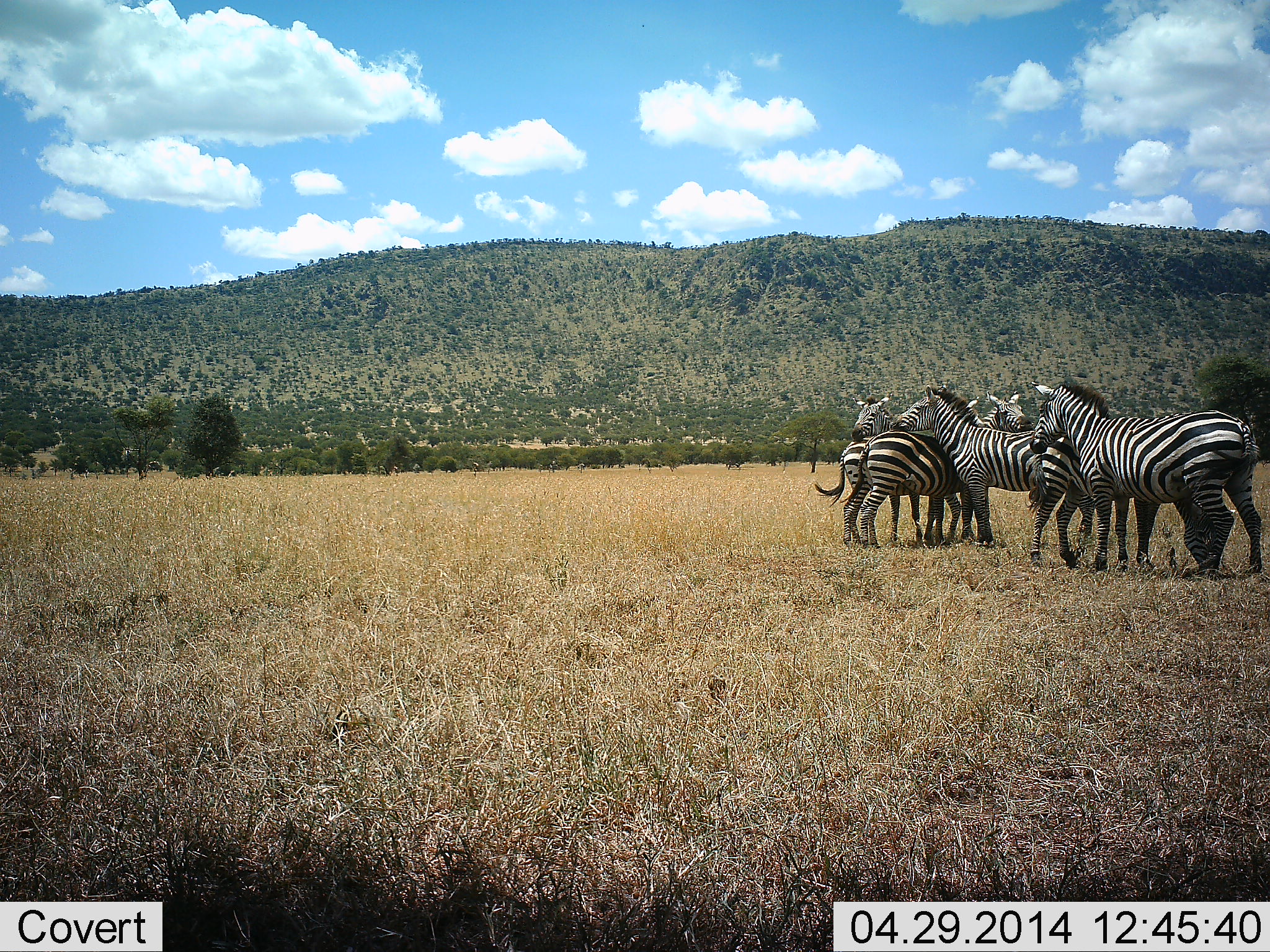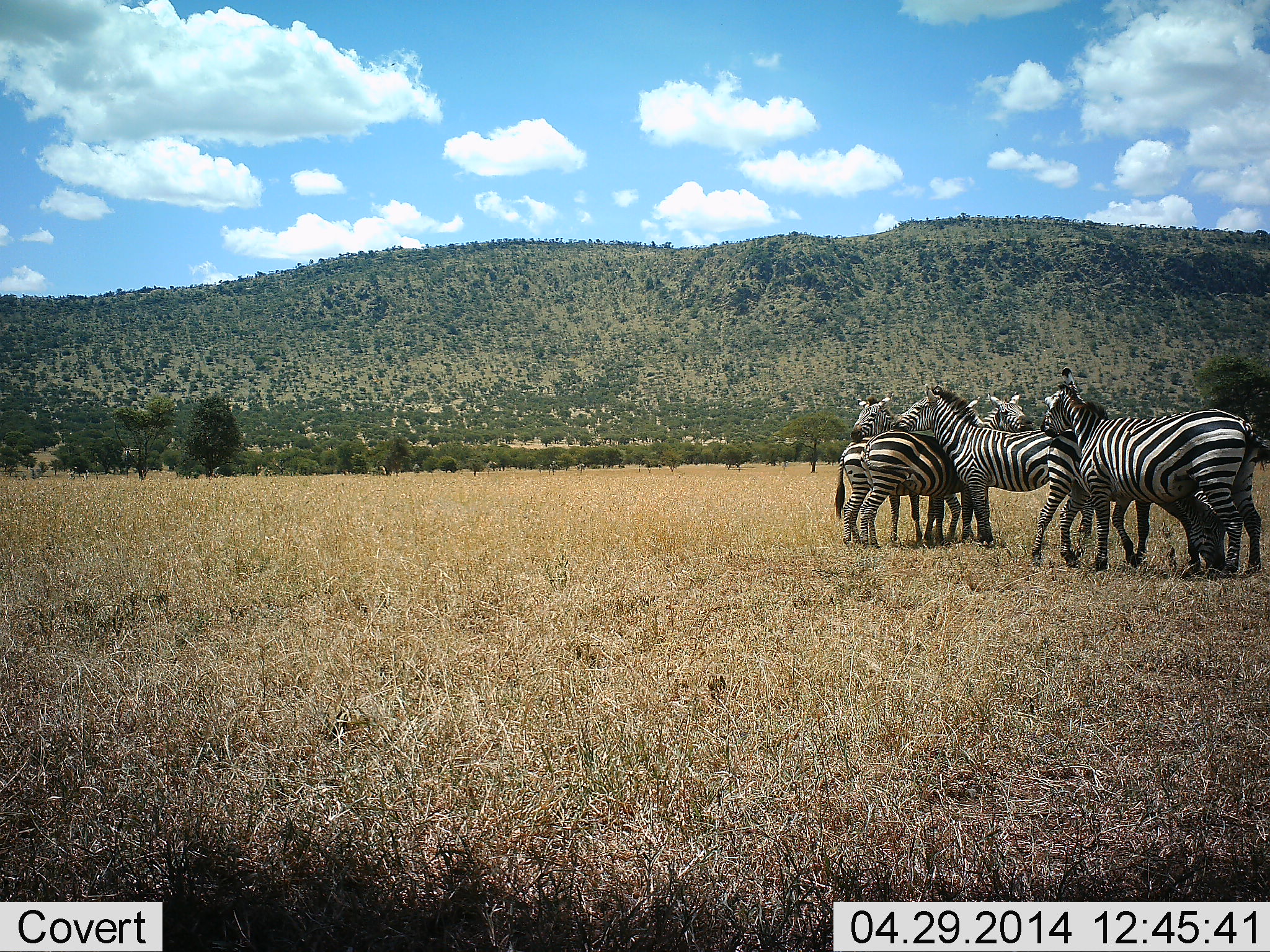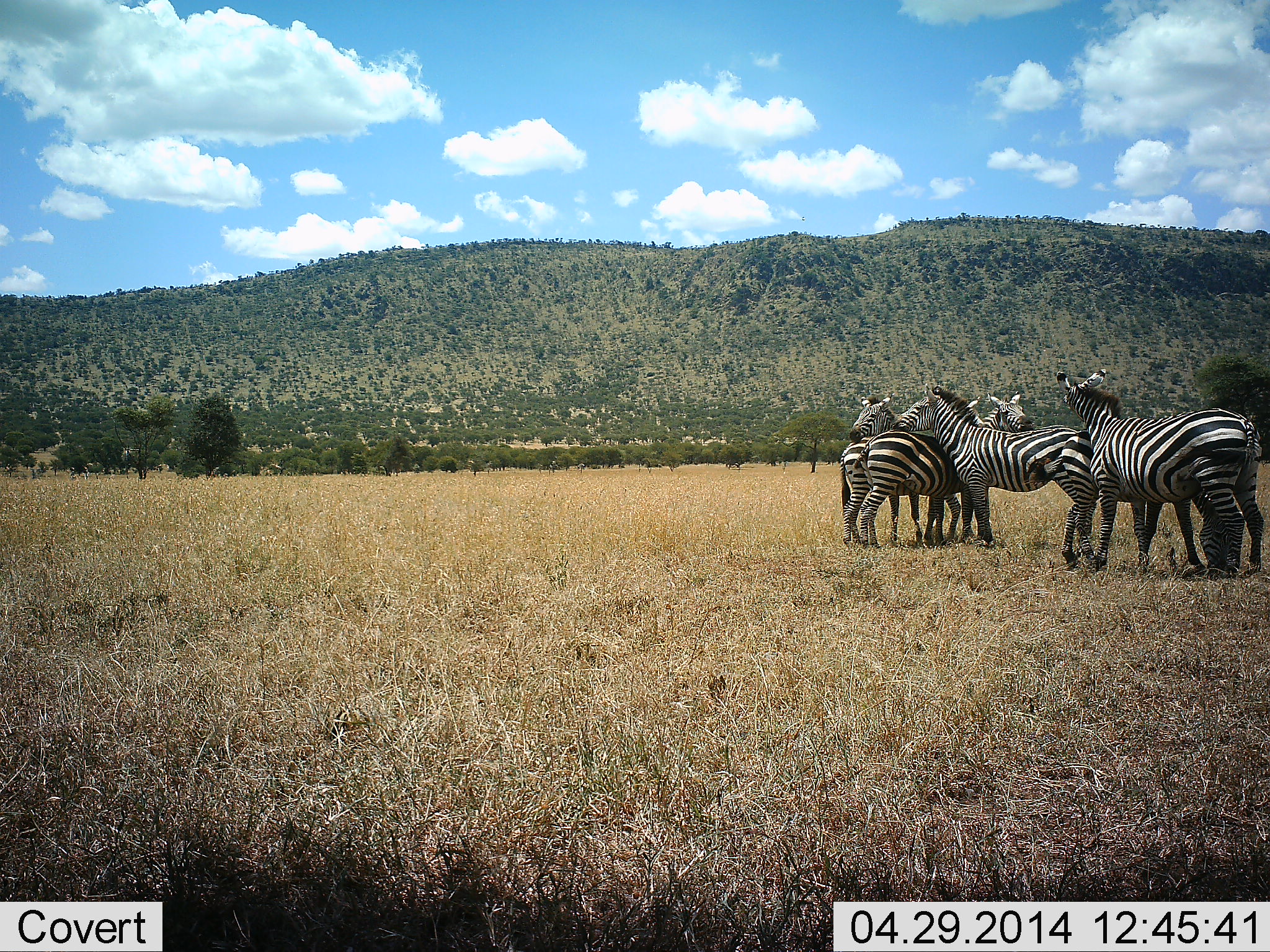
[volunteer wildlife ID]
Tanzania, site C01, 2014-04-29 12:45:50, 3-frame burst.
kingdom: Animalia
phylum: Chordata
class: Mammalia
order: Perissodactyla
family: Equidae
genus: Equus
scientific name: Equus quagga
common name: plains zebra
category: zebra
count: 7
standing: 70%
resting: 0%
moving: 0%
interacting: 60%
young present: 0%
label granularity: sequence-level